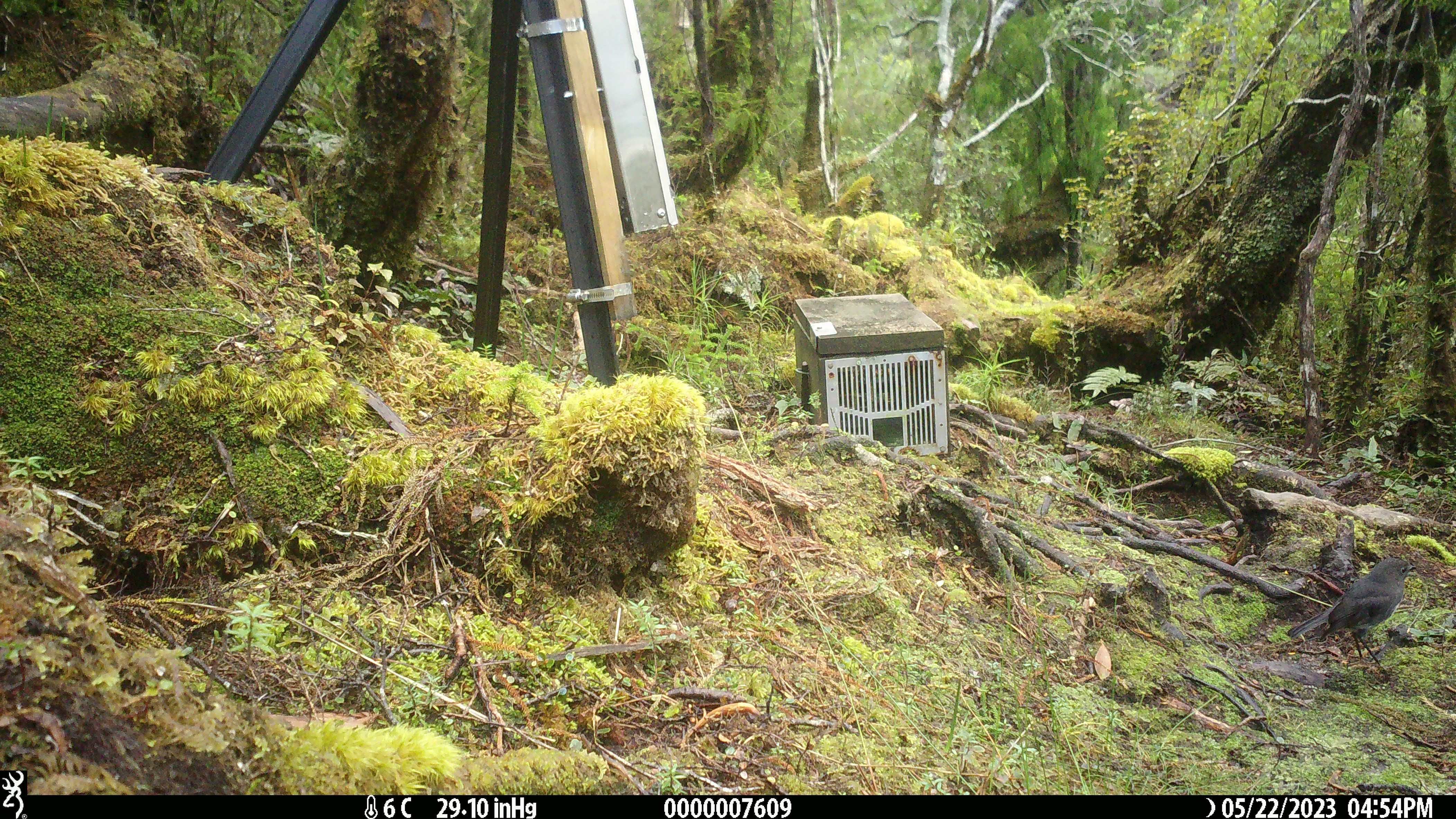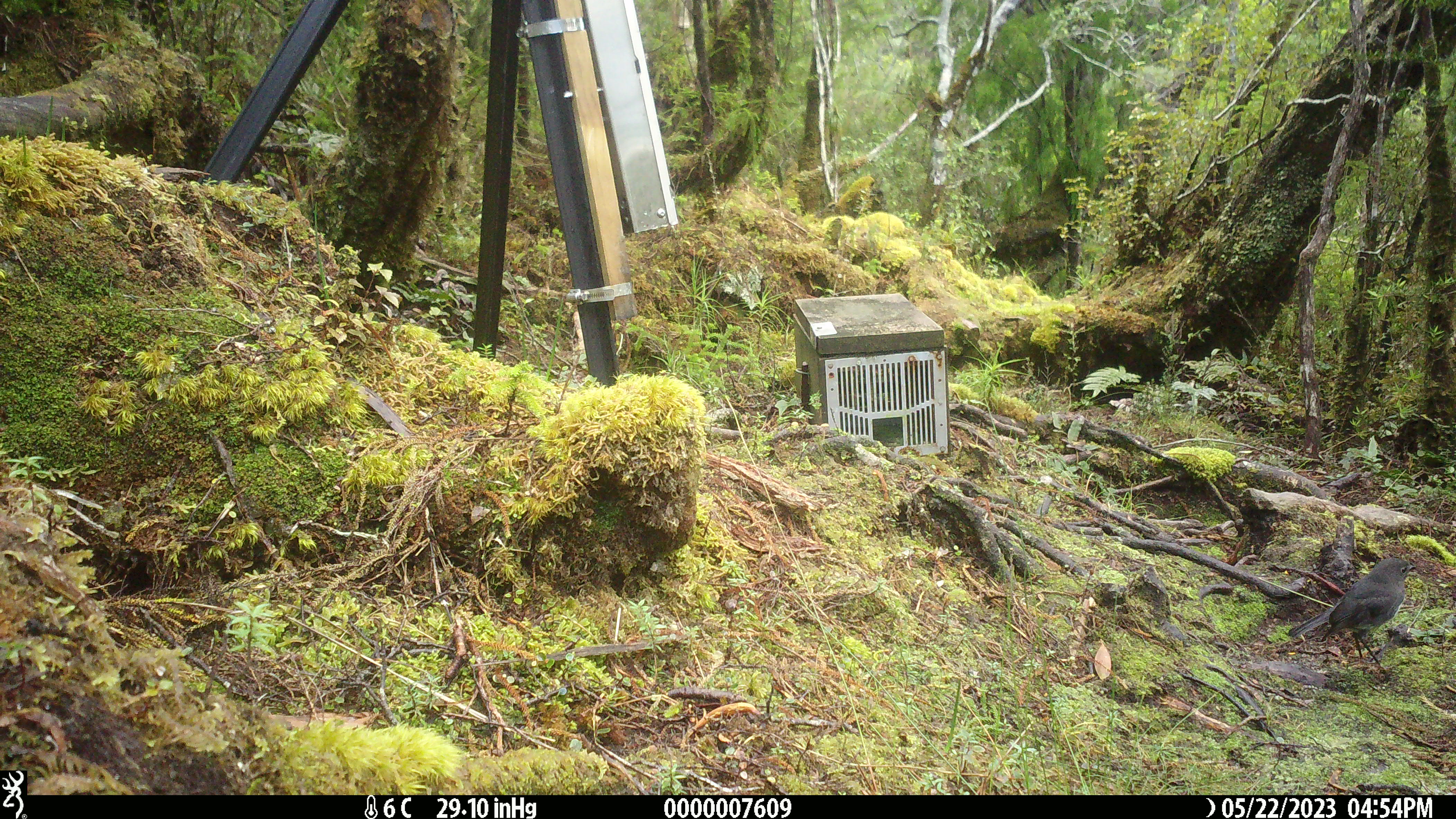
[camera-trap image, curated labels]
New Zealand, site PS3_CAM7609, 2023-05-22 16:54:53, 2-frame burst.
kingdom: Animalia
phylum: Chordata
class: Aves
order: Passeriformes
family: Petroicidae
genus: Petroica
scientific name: Petroica australis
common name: new zealand robin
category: robin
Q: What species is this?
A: Robin (new zealand robin) (Petroica australis).